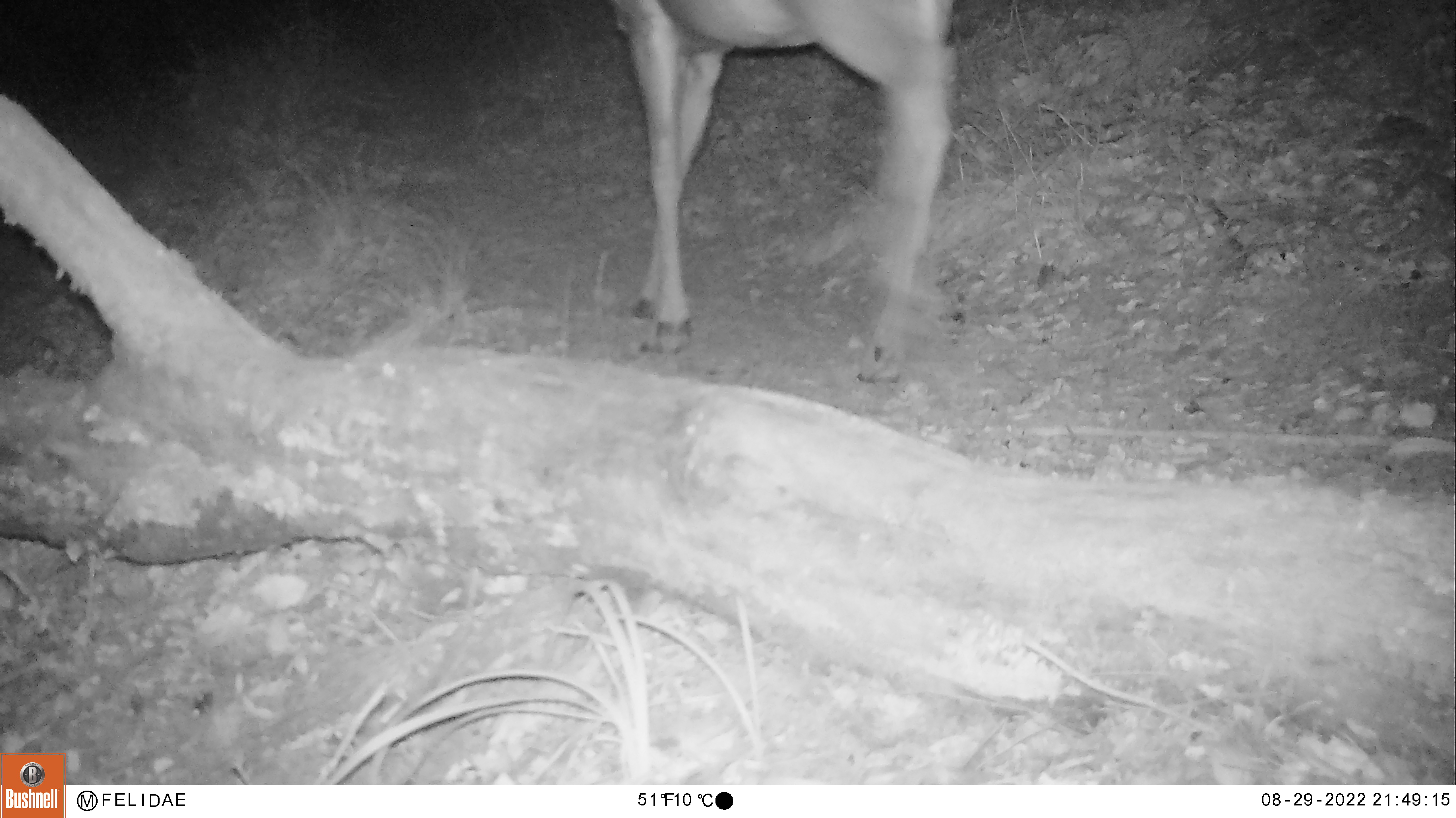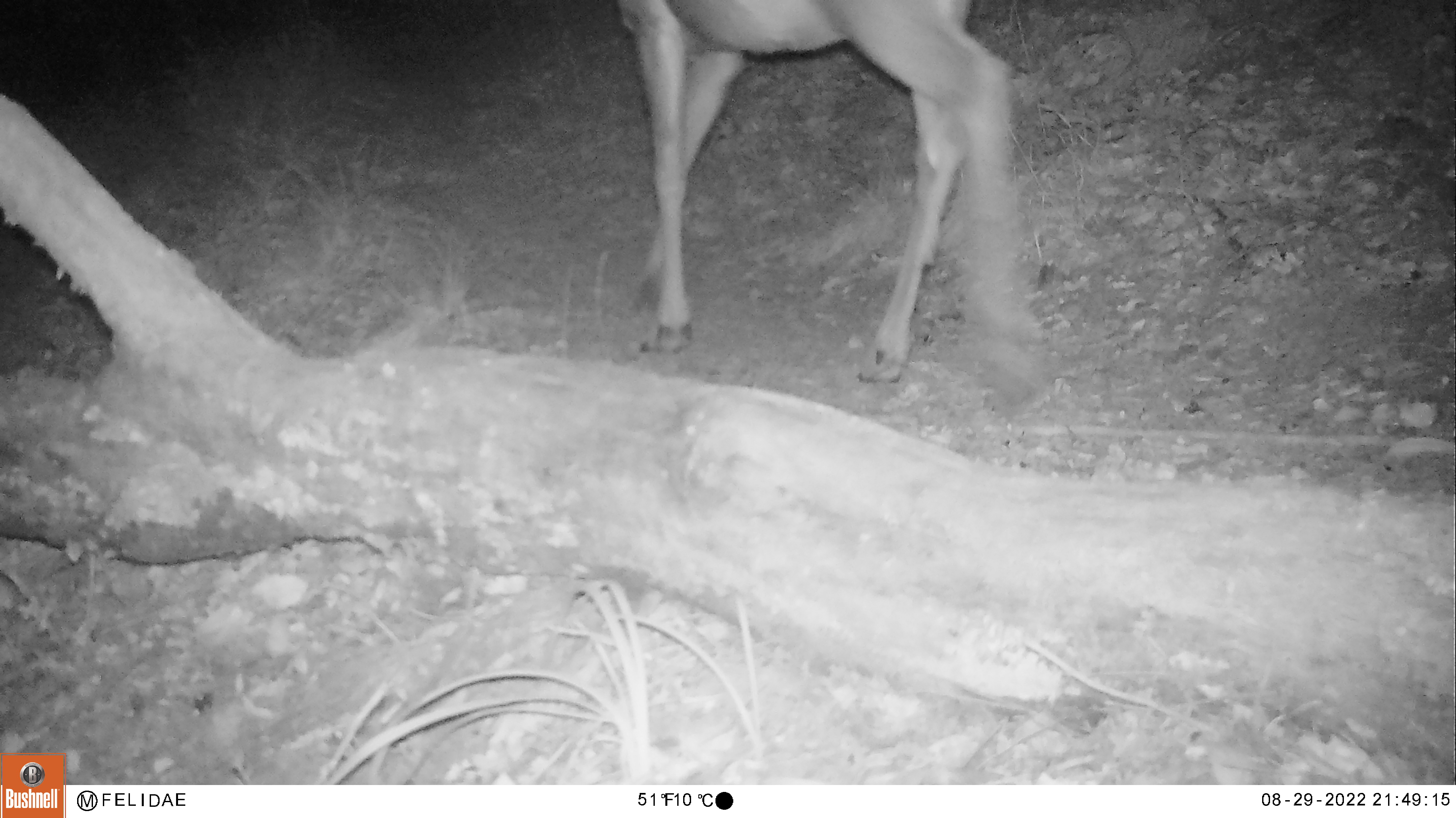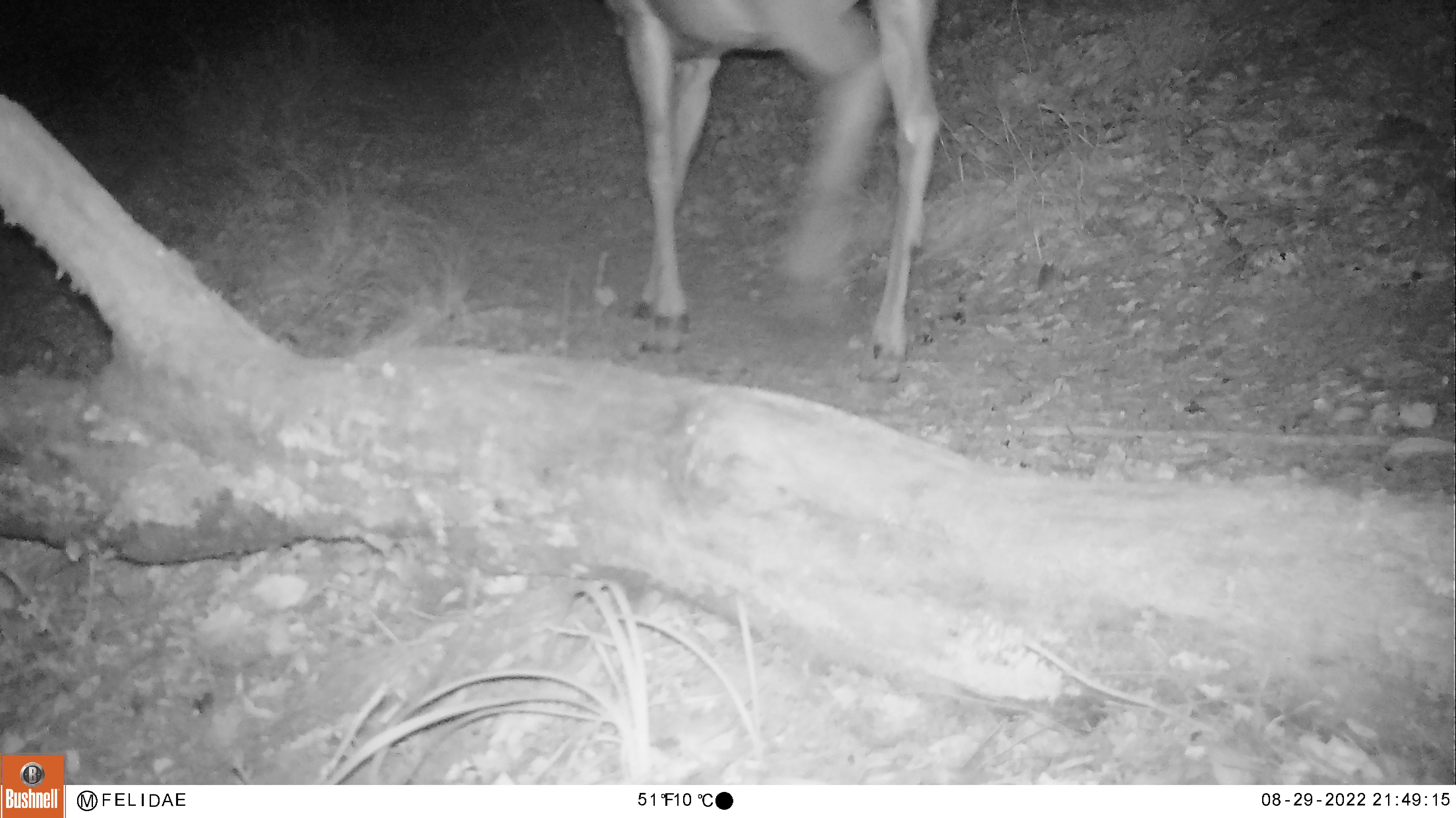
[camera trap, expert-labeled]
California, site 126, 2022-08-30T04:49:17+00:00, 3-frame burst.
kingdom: Animalia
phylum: Chordata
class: Mammalia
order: Artiodactyla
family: Cervidae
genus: Odocoileus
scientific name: Odocoileus hemionus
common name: mule deer